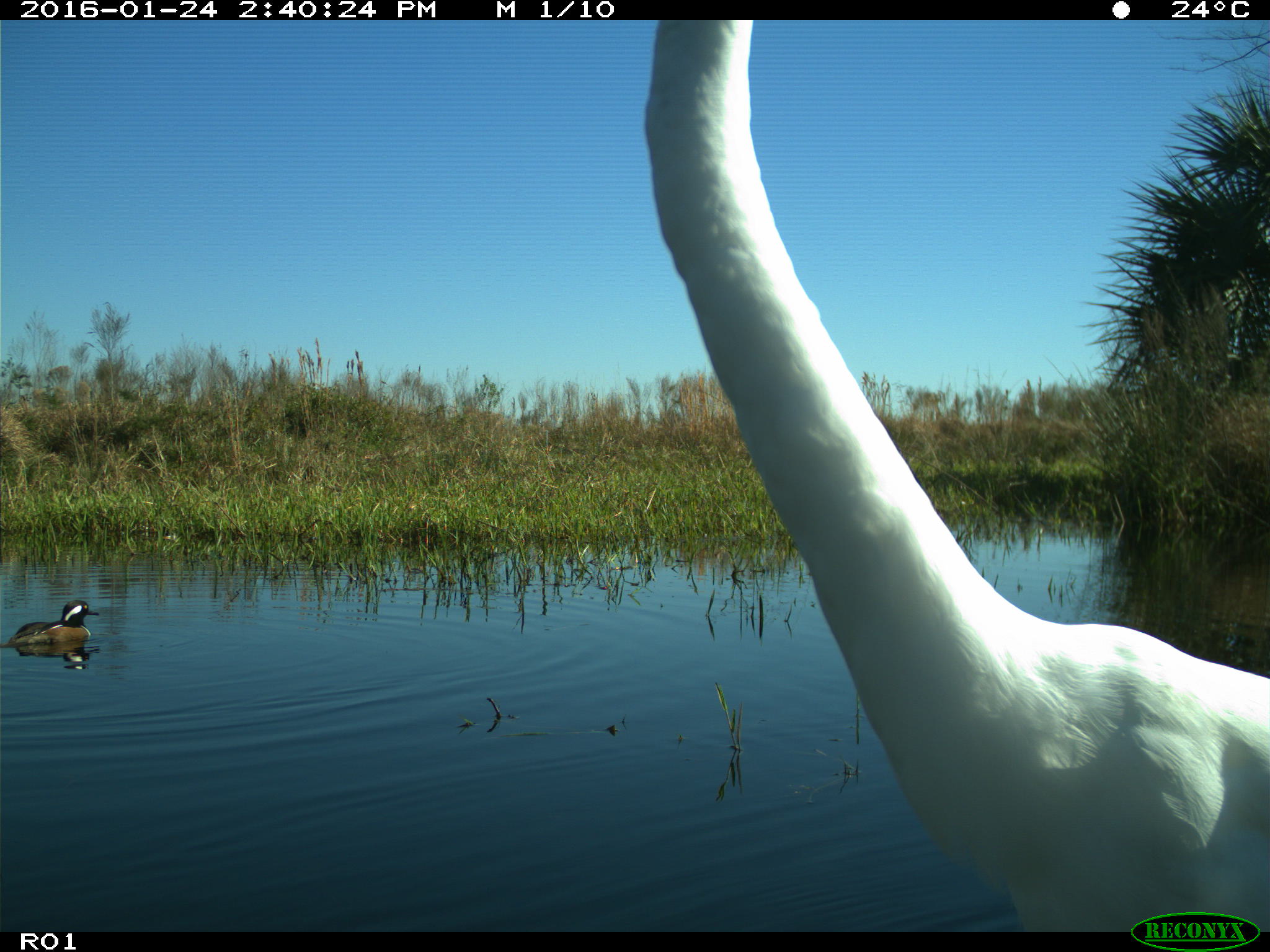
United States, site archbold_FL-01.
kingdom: Animalia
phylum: Chordata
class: Aves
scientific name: Aves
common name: birds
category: unidentified bird